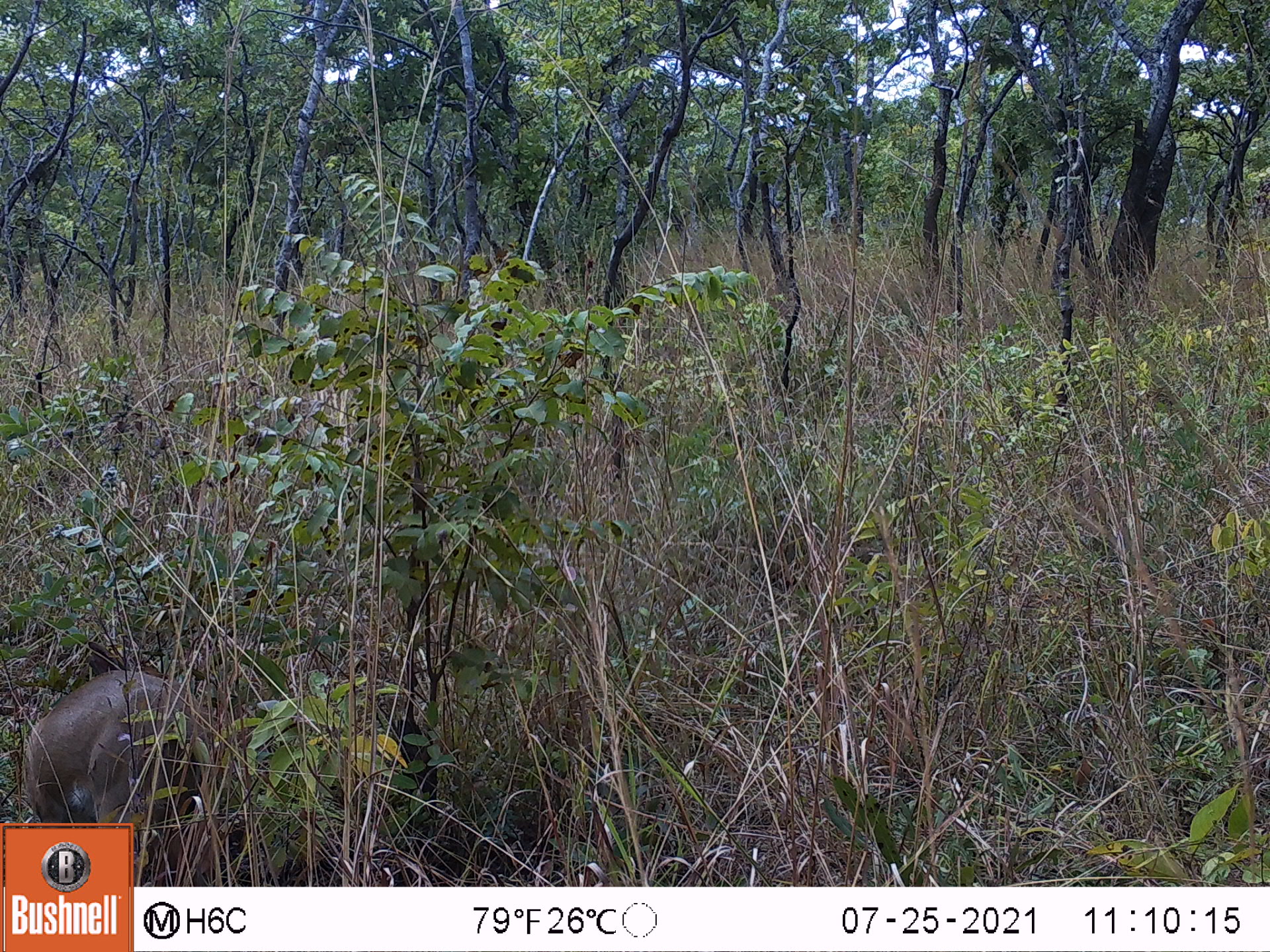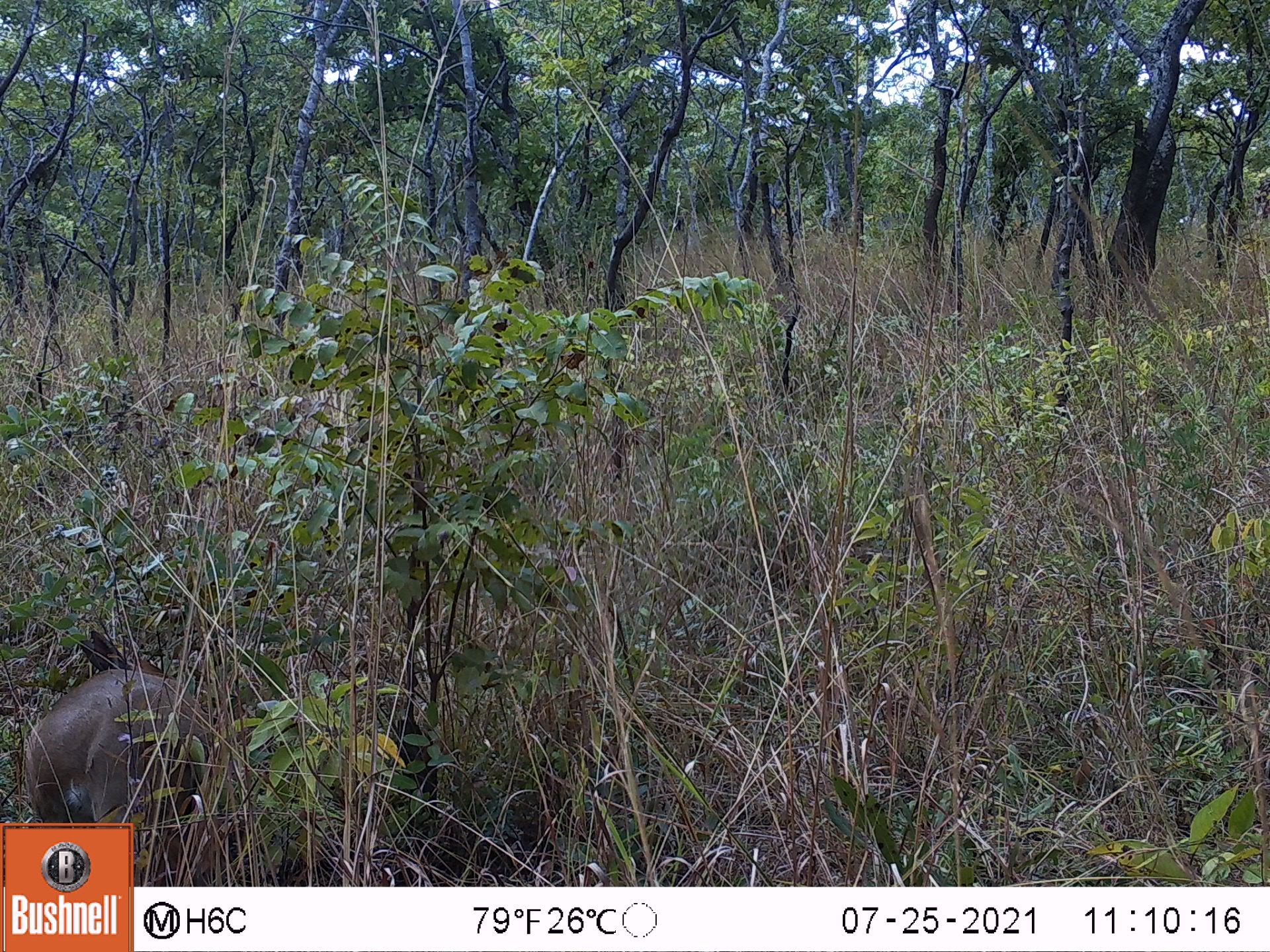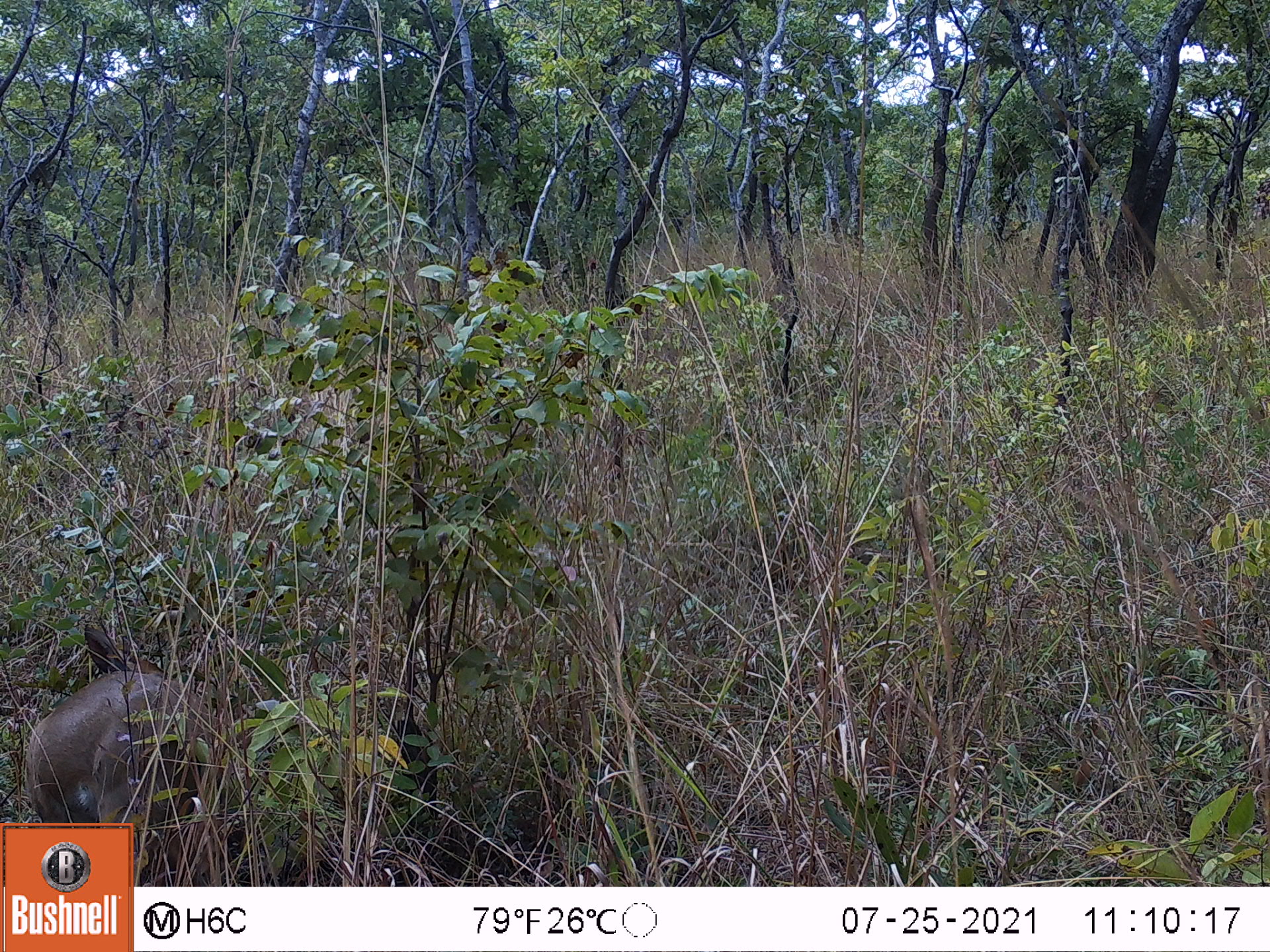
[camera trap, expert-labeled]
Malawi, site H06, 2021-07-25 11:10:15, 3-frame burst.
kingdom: Animalia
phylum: Chordata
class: Mammalia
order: Artiodactyla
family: Bovidae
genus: Sylvicapra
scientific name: Sylvicapra grimmia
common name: common duiker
Common duiker (Sylvicapra grimmia), count 1.